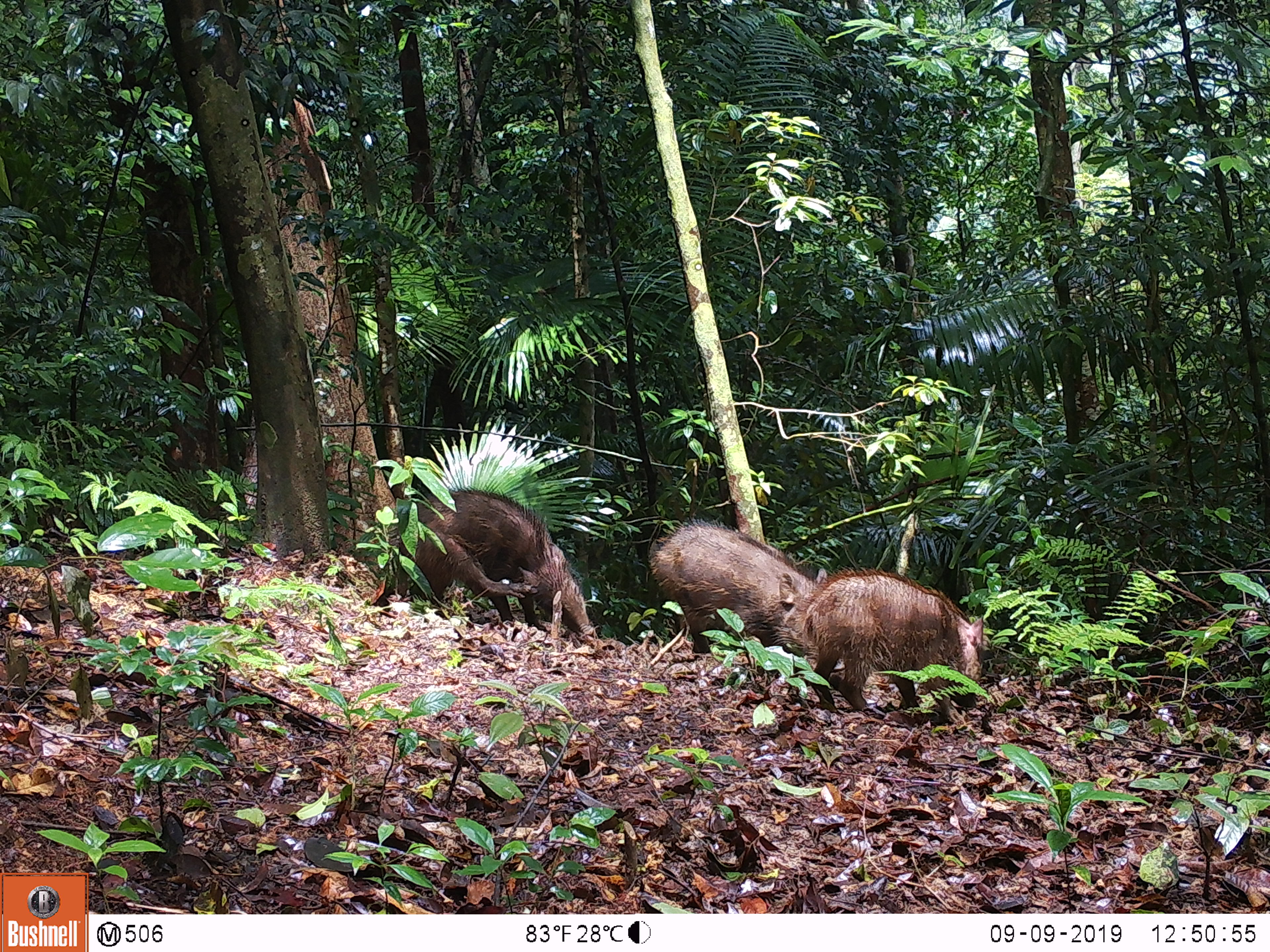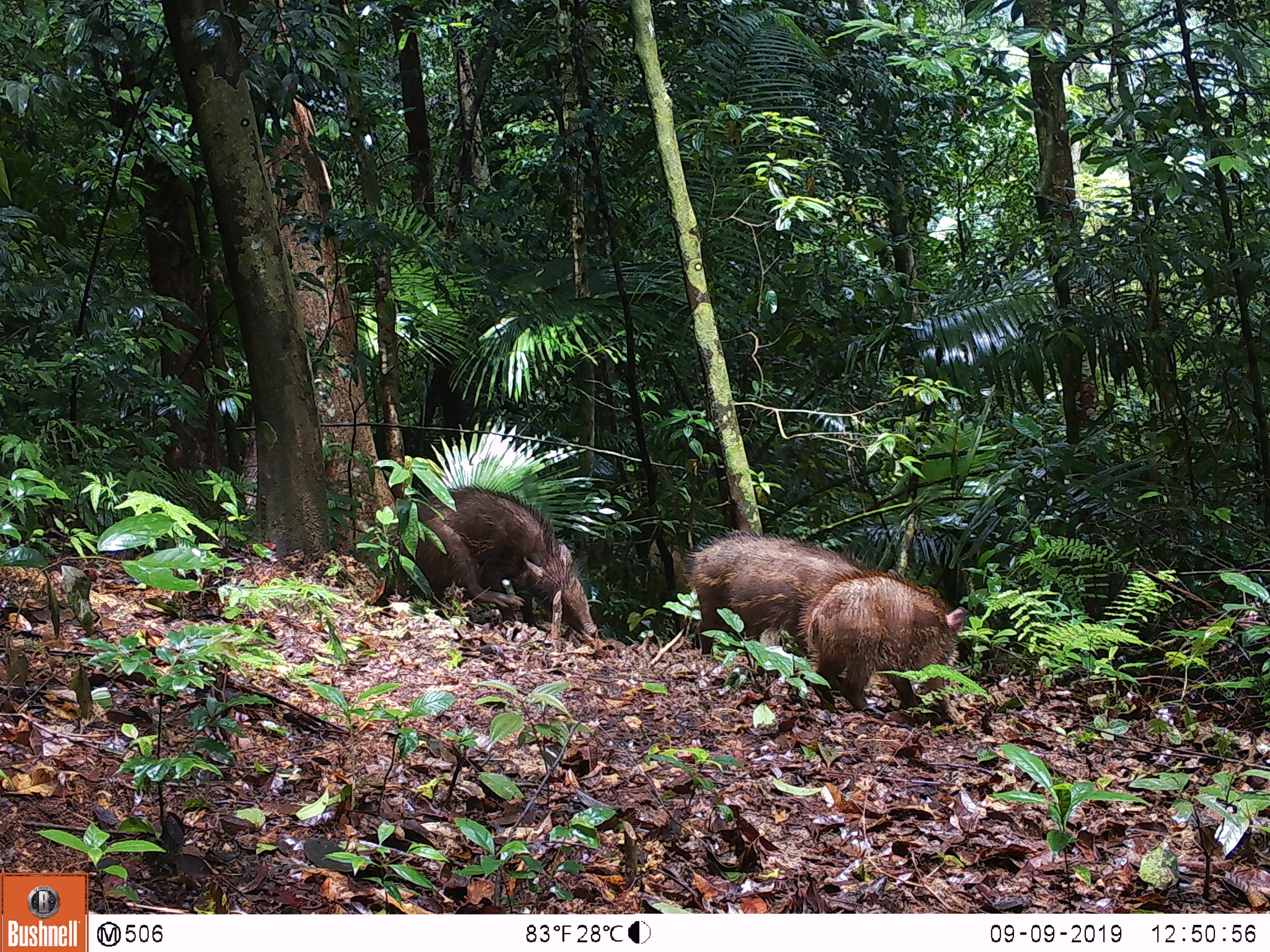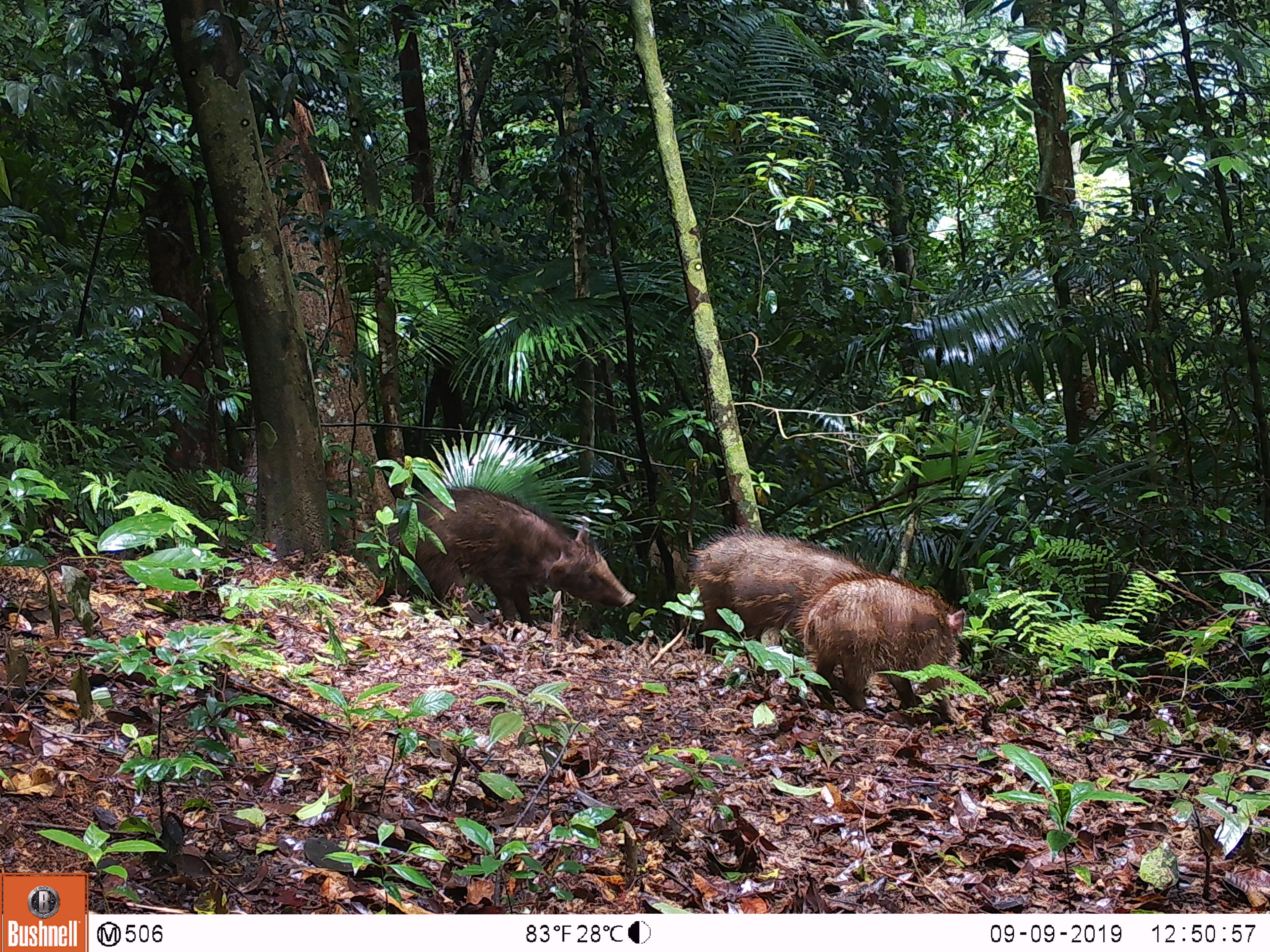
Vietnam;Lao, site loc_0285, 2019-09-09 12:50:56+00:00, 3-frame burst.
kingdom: Animalia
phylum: Chordata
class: Mammalia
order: Artiodactyla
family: Suidae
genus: Sus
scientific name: Sus scrofa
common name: eurasian wild pig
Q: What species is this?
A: Eurasian wild pig (Sus scrofa).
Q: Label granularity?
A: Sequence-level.